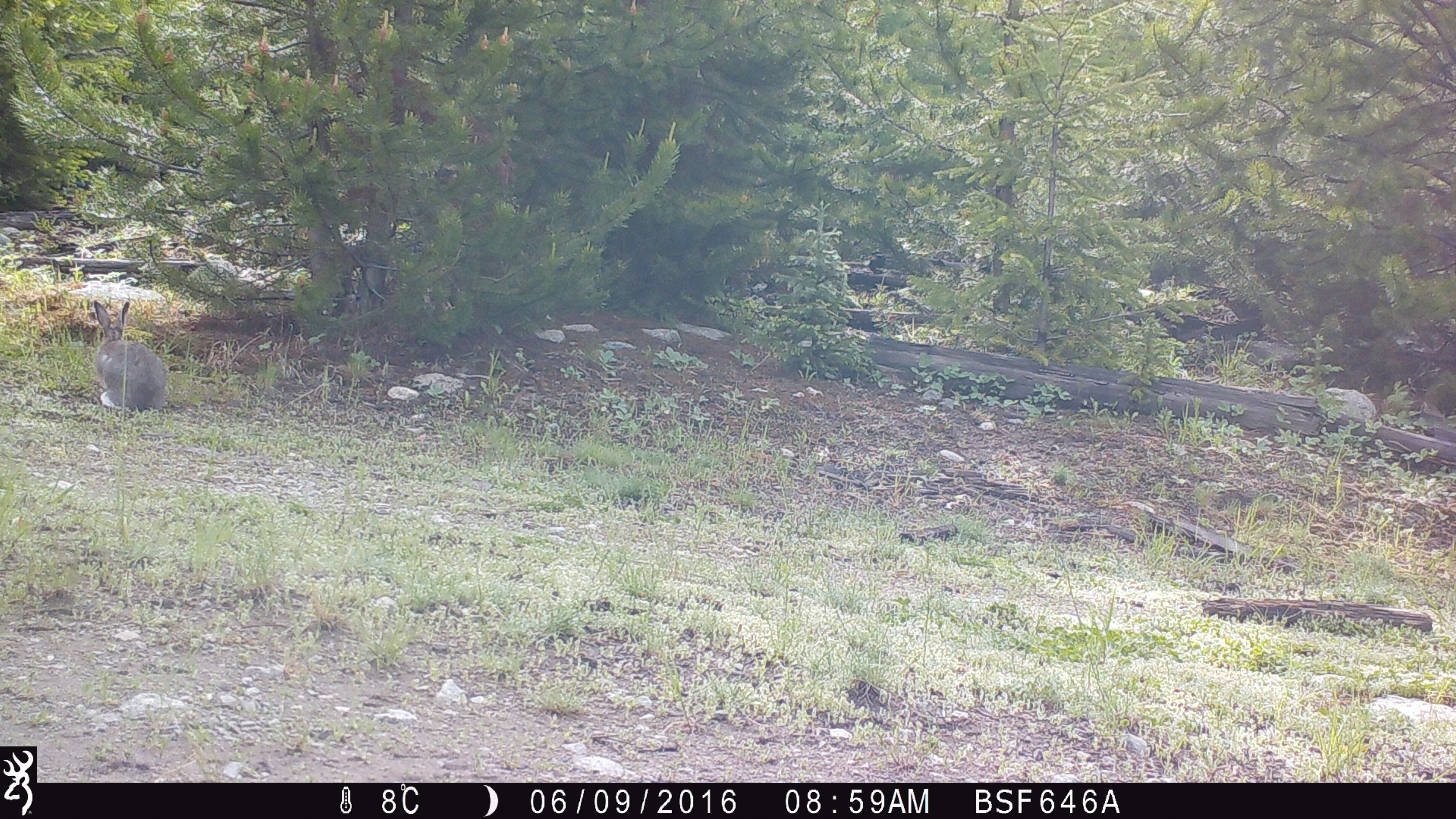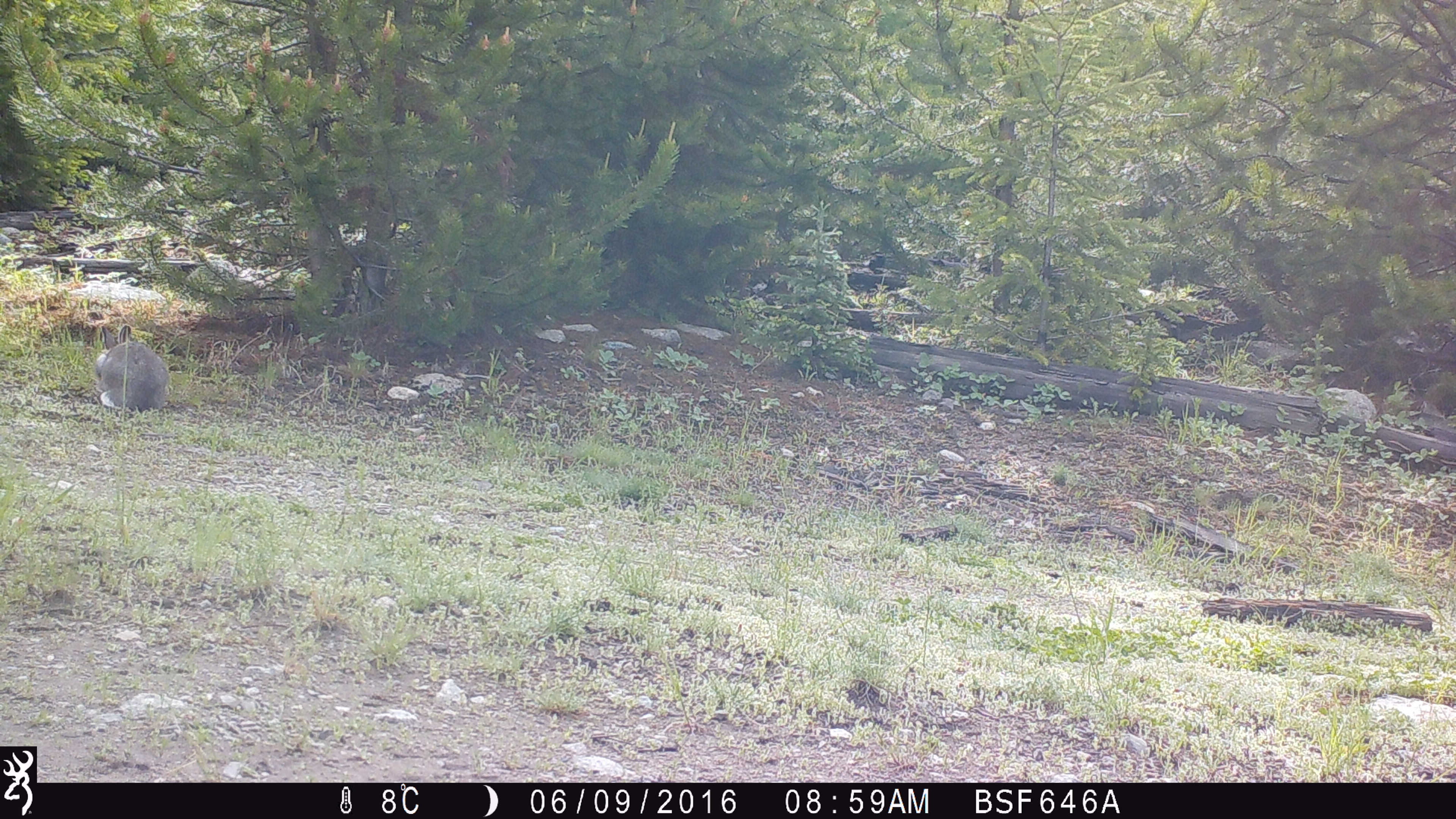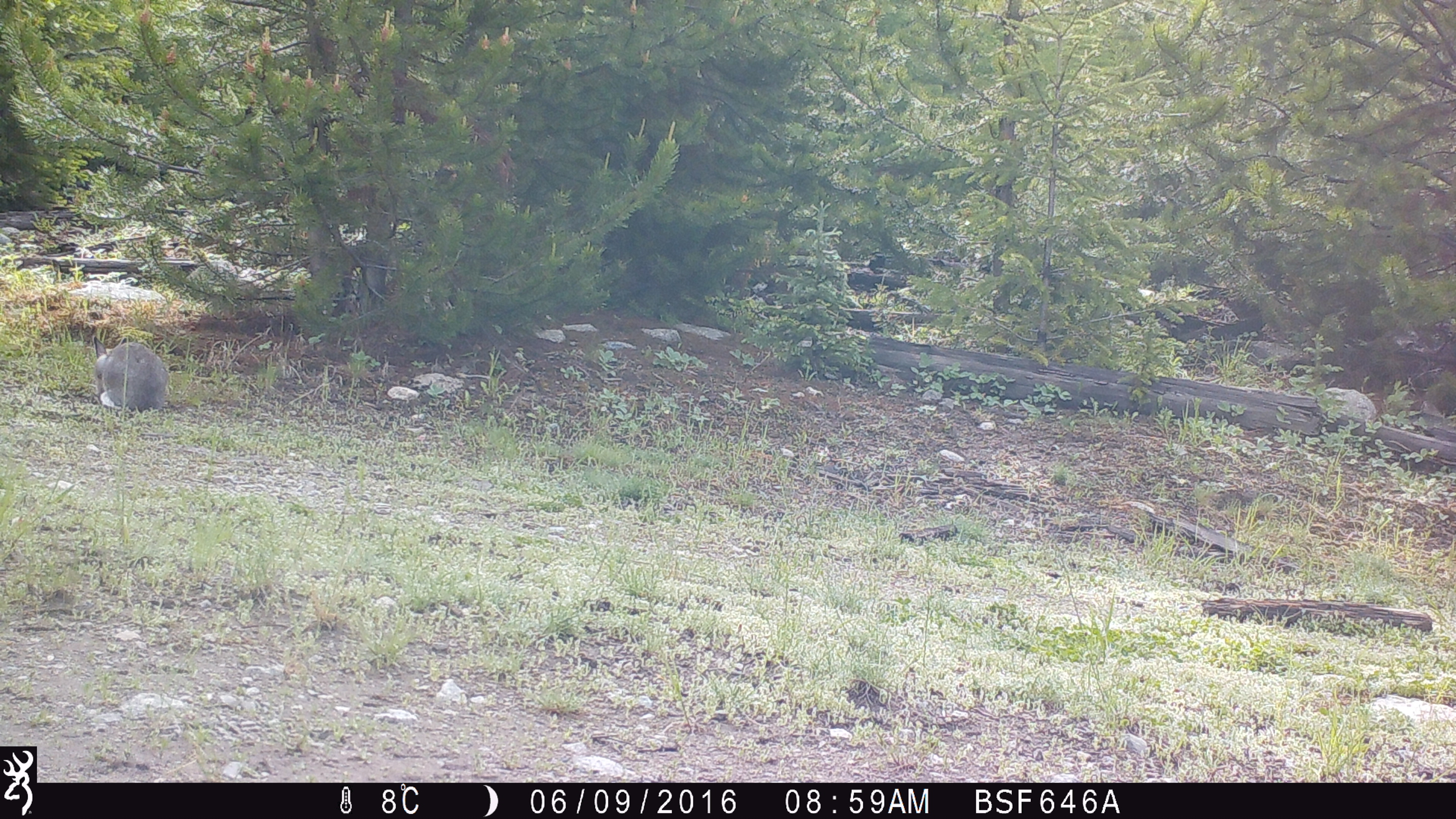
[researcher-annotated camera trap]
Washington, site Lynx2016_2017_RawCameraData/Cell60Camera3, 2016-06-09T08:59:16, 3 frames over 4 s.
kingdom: Animalia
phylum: Chordata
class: Mammalia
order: Lagomorpha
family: Leporidae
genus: Lepus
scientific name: Lepus americanus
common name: snowshoe hare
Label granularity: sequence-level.